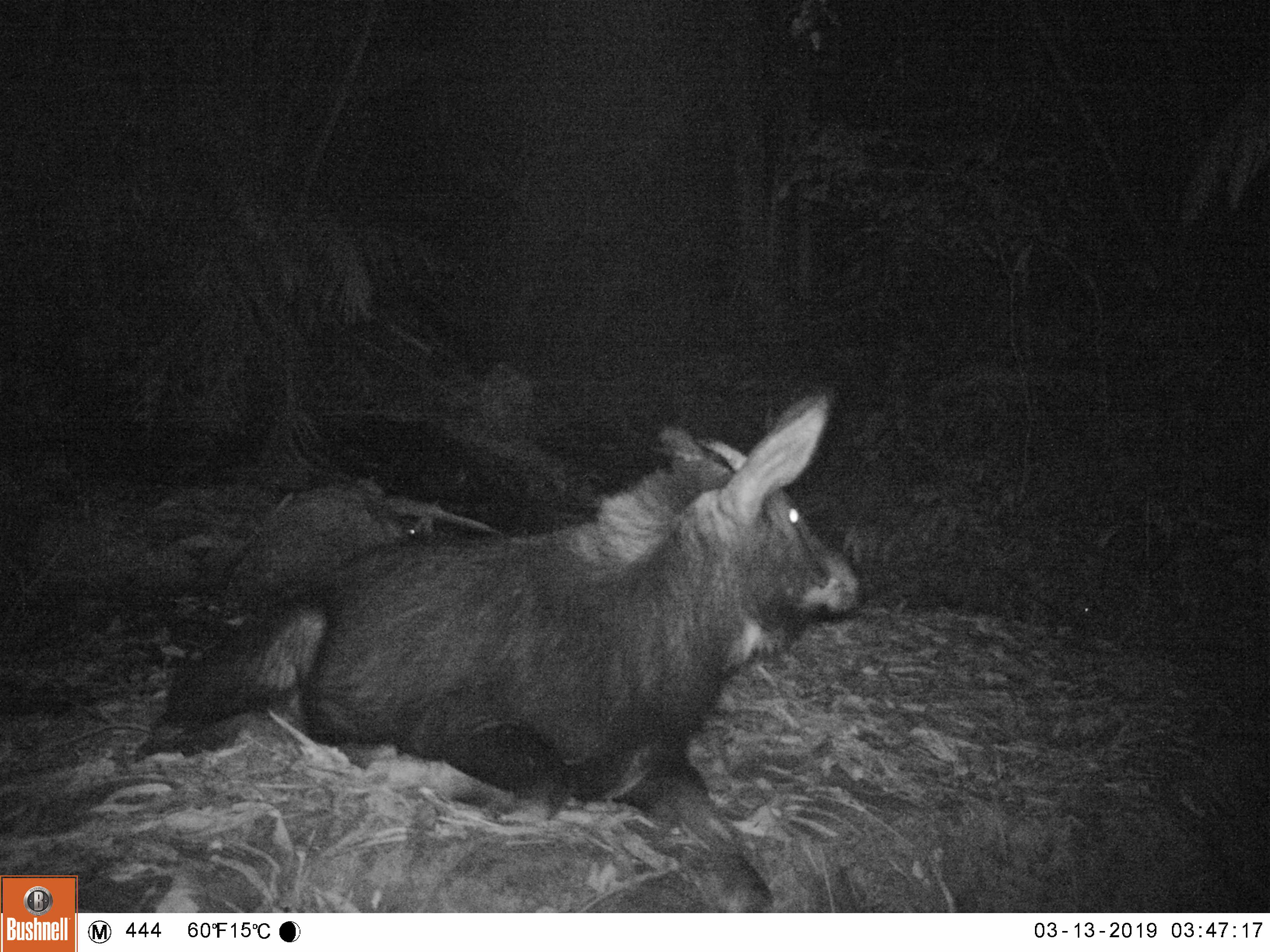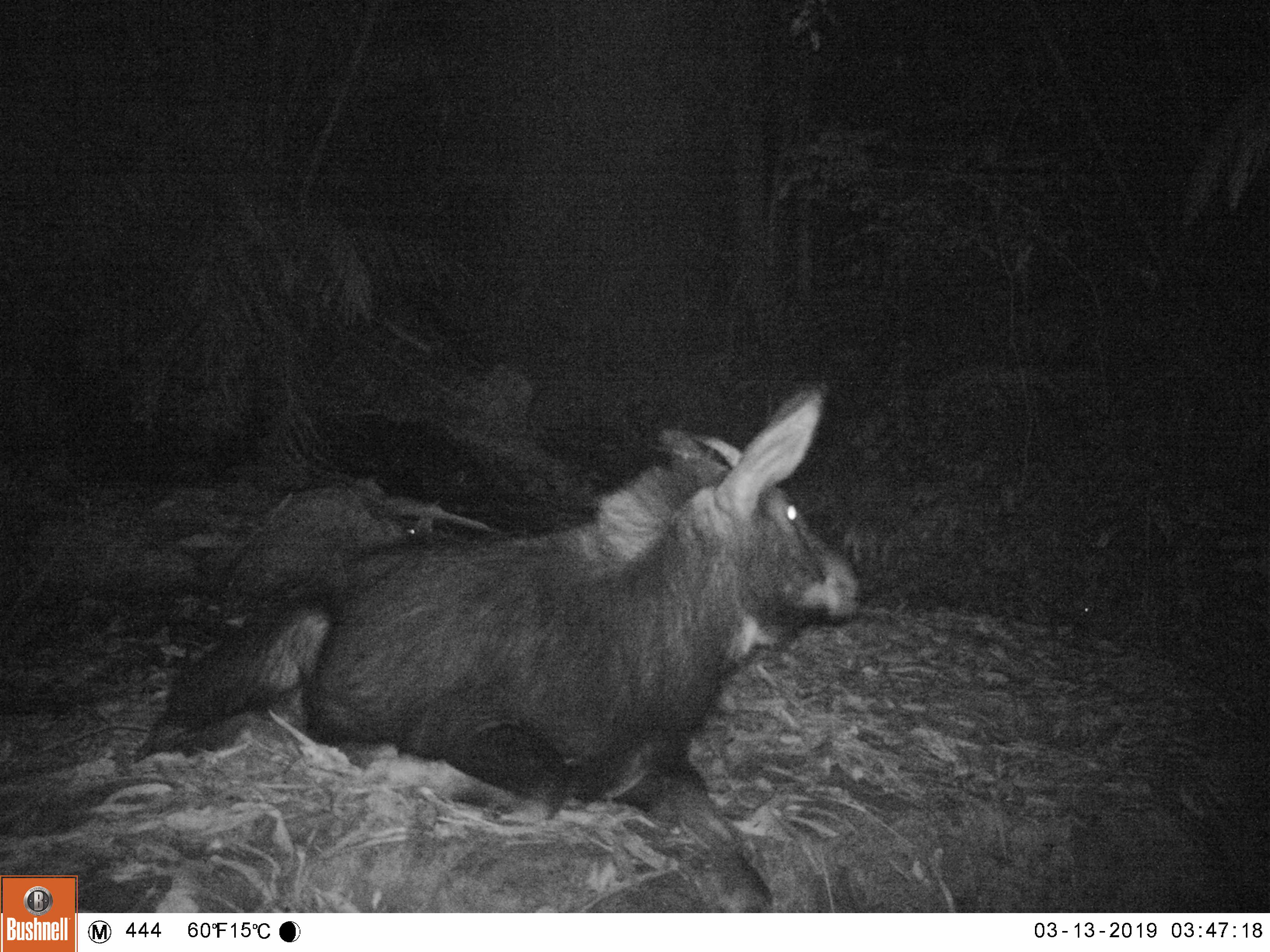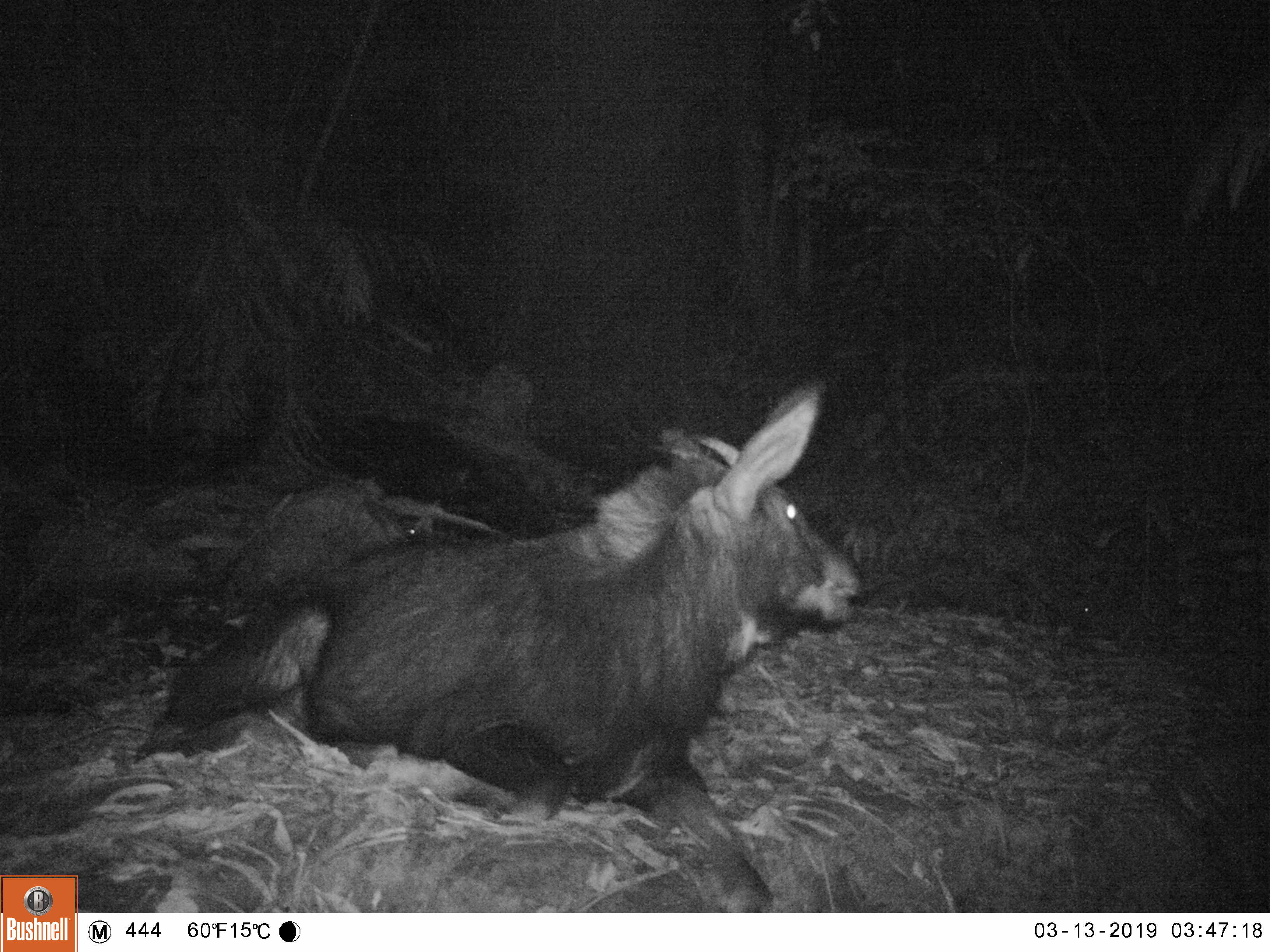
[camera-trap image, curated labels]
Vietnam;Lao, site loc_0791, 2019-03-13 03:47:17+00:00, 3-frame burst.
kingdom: Animalia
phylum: Chordata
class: Mammalia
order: Artiodactyla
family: Bovidae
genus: Capricornis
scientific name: Capricornis sumatraensis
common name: chinese serow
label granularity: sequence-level